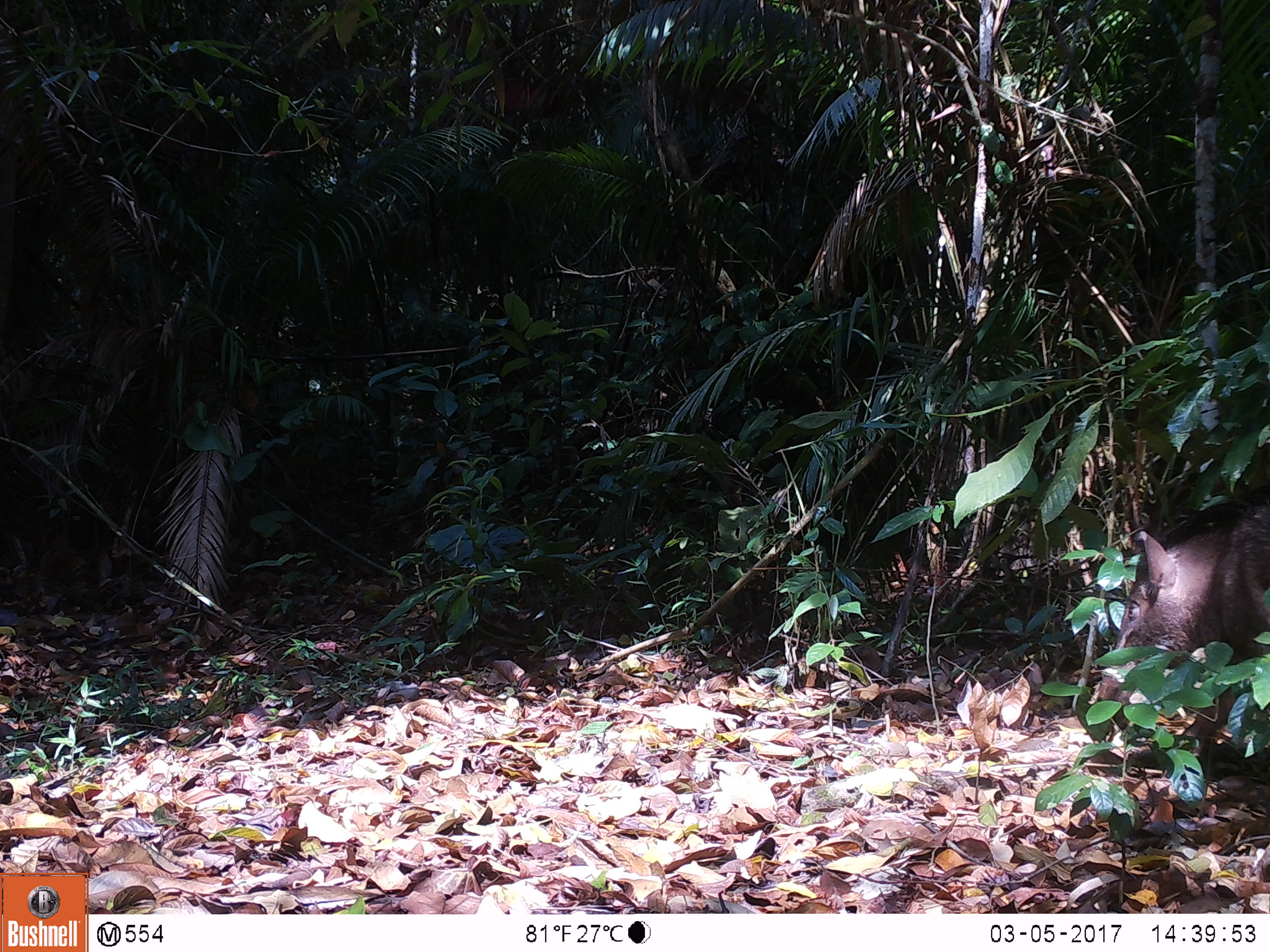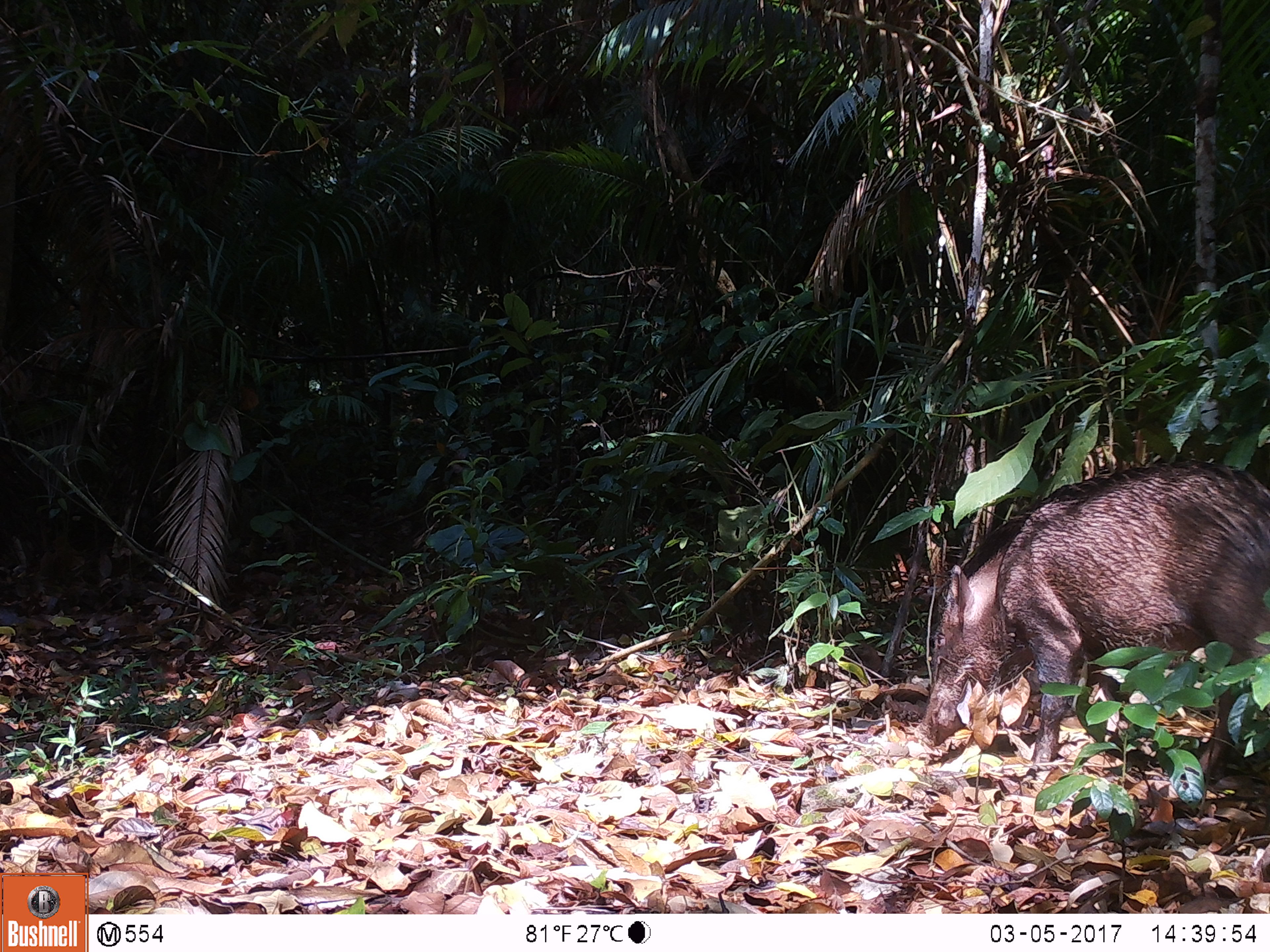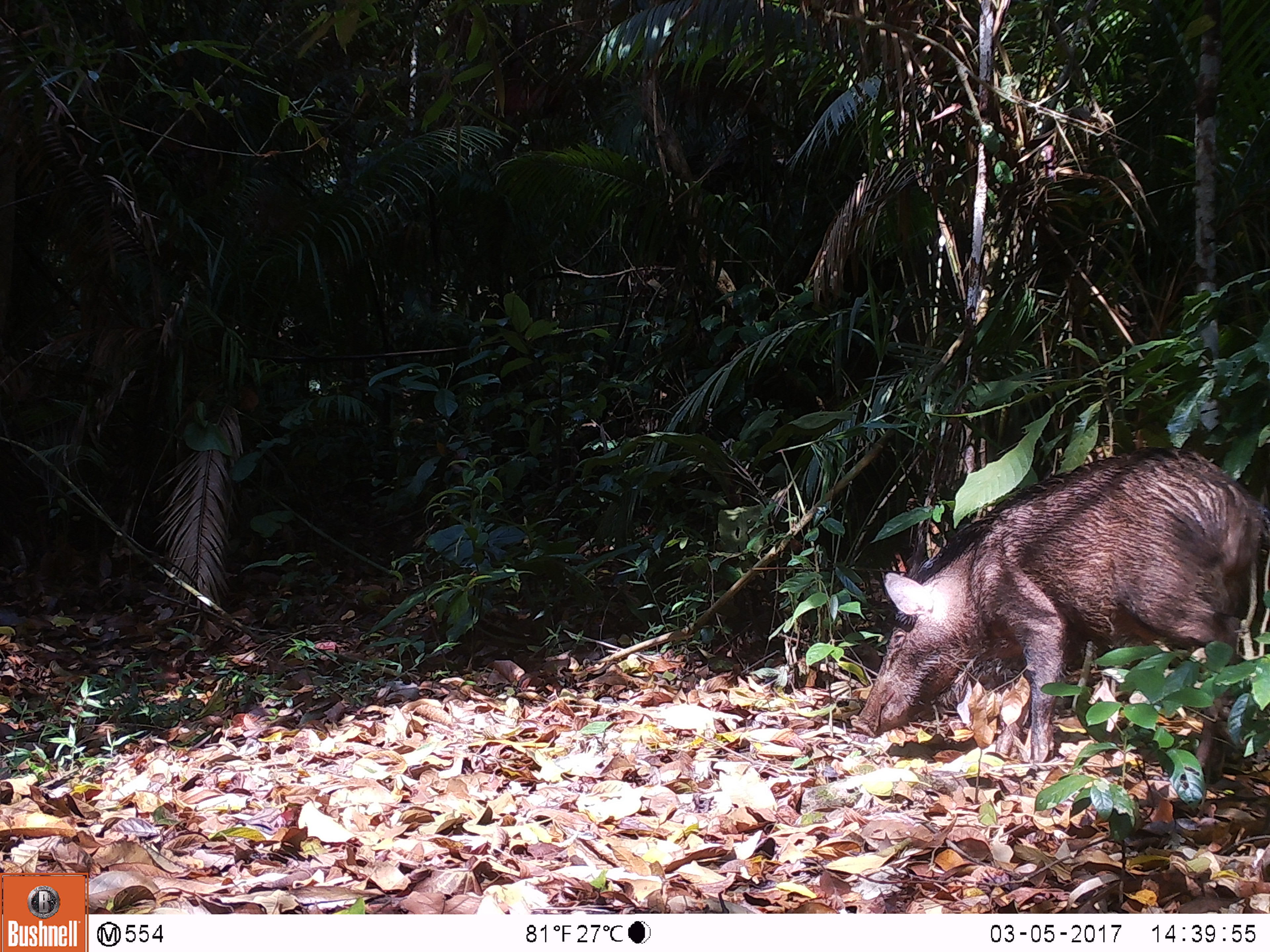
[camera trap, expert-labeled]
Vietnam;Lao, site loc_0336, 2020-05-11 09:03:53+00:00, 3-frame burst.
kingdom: Animalia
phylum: Chordata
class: Mammalia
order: Artiodactyla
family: Suidae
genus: Sus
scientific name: Sus scrofa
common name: eurasian wild pig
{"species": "eurasian wild pig (Sus scrofa)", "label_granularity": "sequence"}